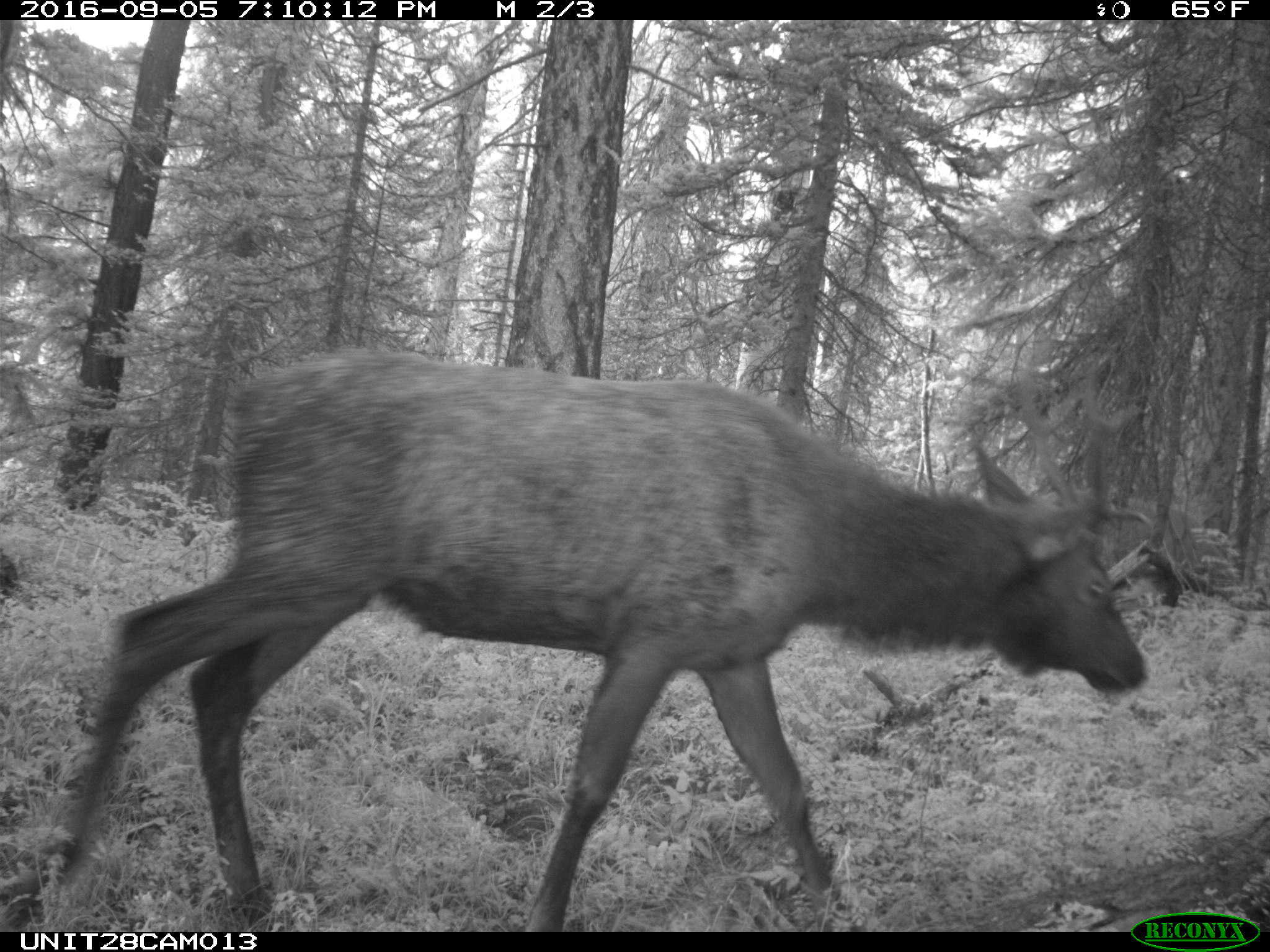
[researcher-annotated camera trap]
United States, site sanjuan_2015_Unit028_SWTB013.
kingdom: Animalia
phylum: Chordata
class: Mammalia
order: Artiodactyla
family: Cervidae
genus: Cervus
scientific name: Cervus elaphus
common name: red deer